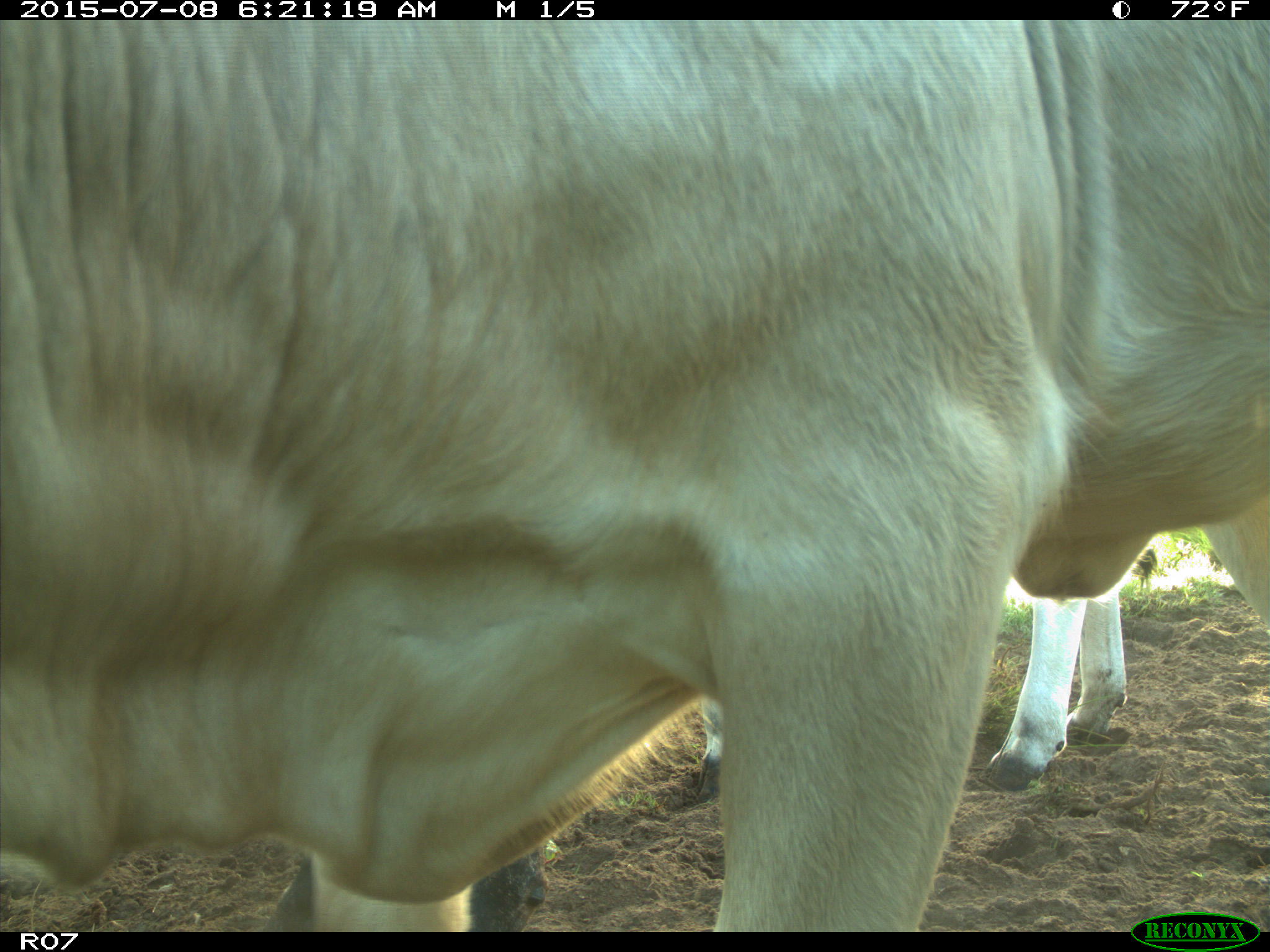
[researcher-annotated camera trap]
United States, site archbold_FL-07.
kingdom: Animalia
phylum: Chordata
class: Mammalia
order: Artiodactyla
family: Bovidae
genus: Bos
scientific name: Bos taurus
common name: domestic cow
Bos taurus (domestic cow).